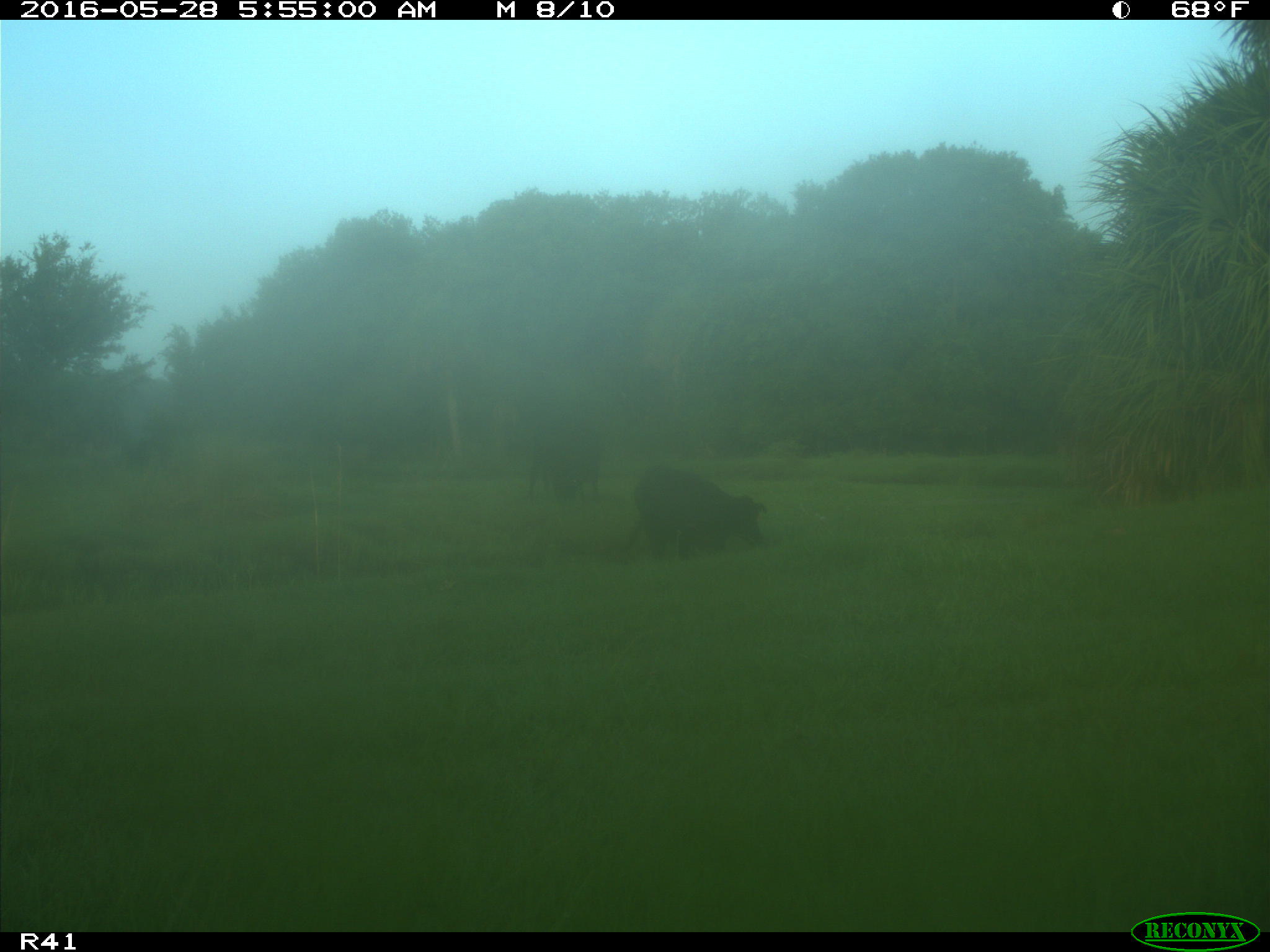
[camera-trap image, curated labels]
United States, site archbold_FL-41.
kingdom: Animalia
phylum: Chordata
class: Mammalia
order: Artiodactyla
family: Bovidae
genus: Bos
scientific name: Bos taurus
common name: domestic cow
Bos taurus (domestic cow).